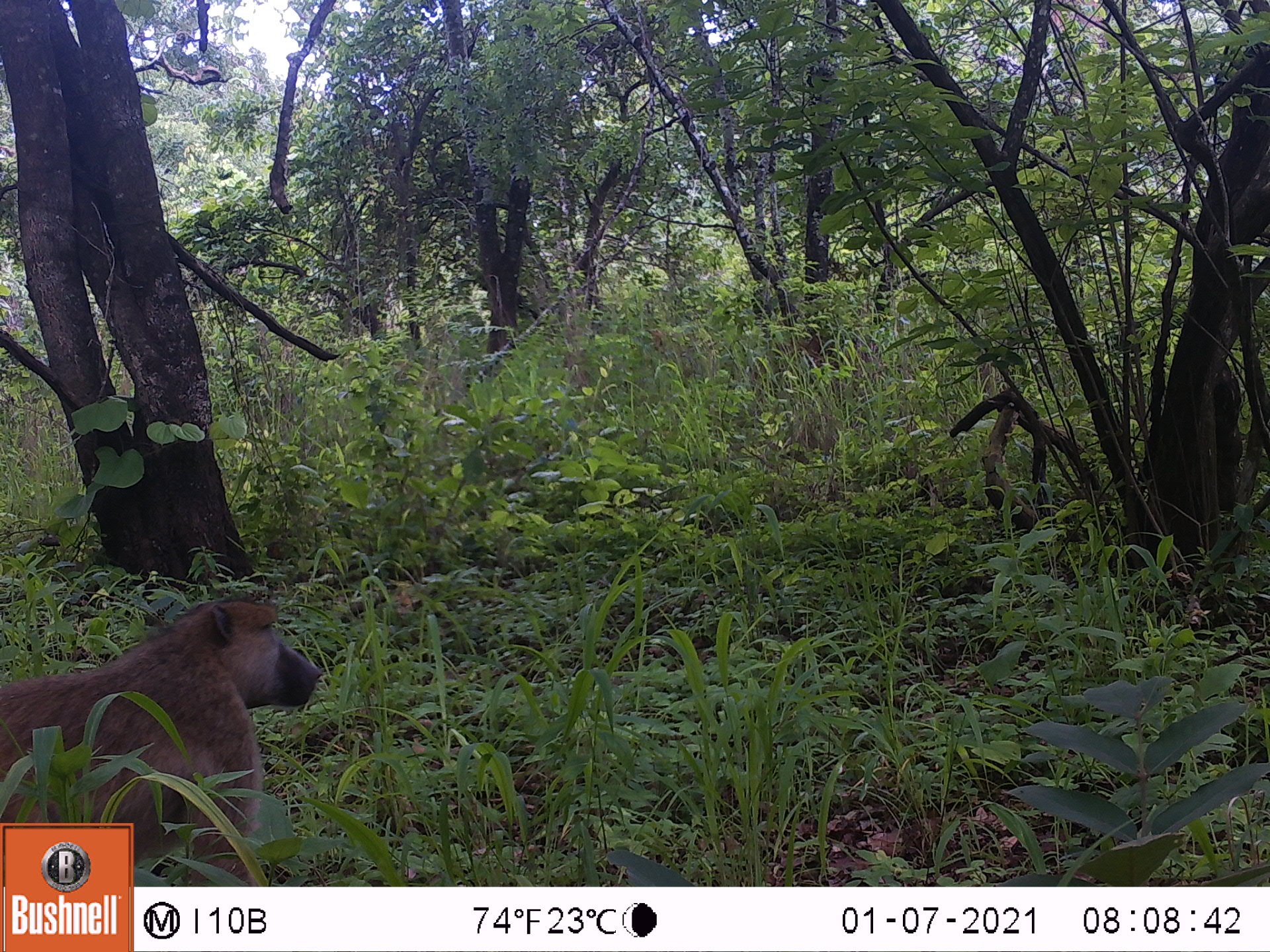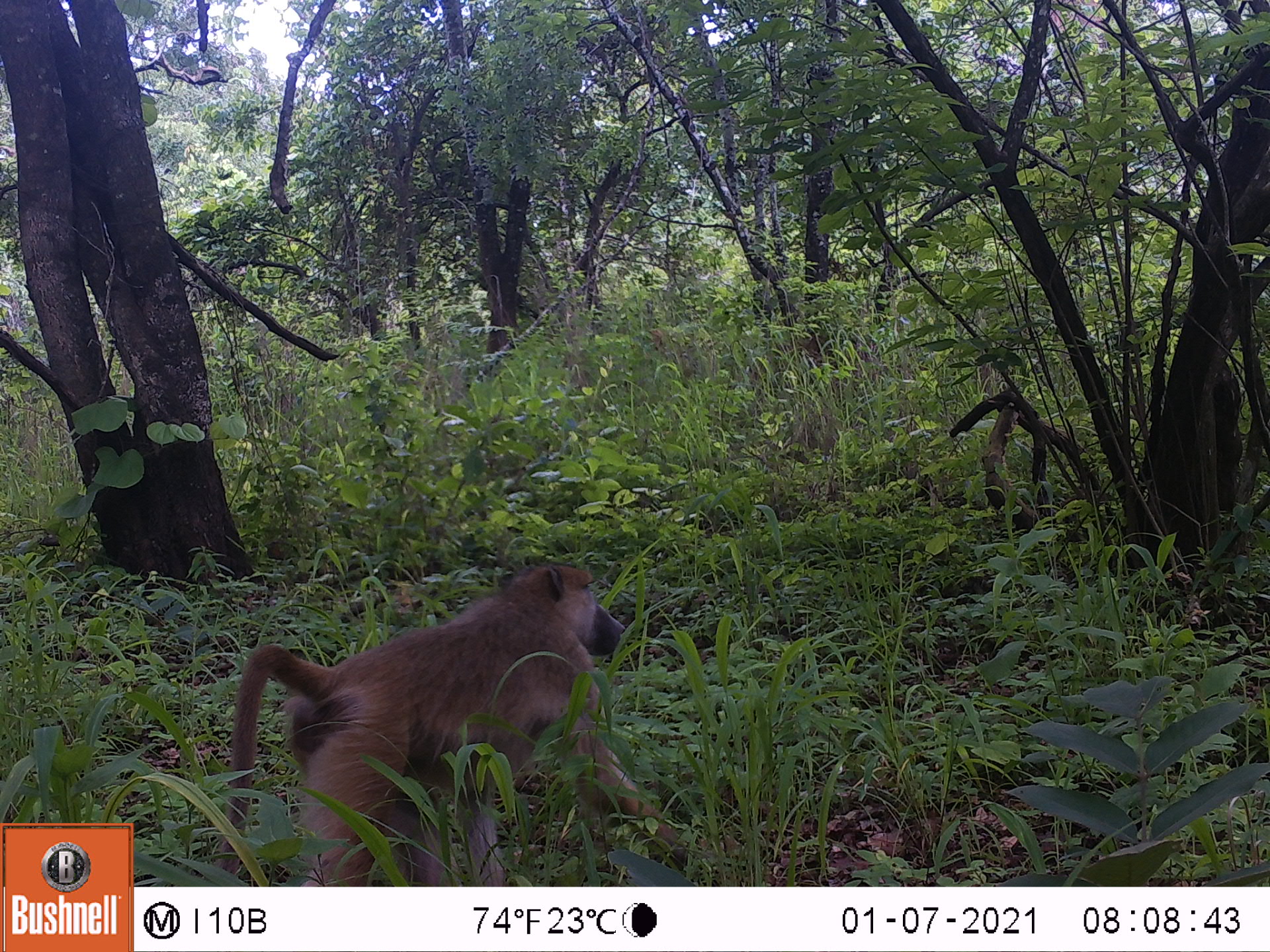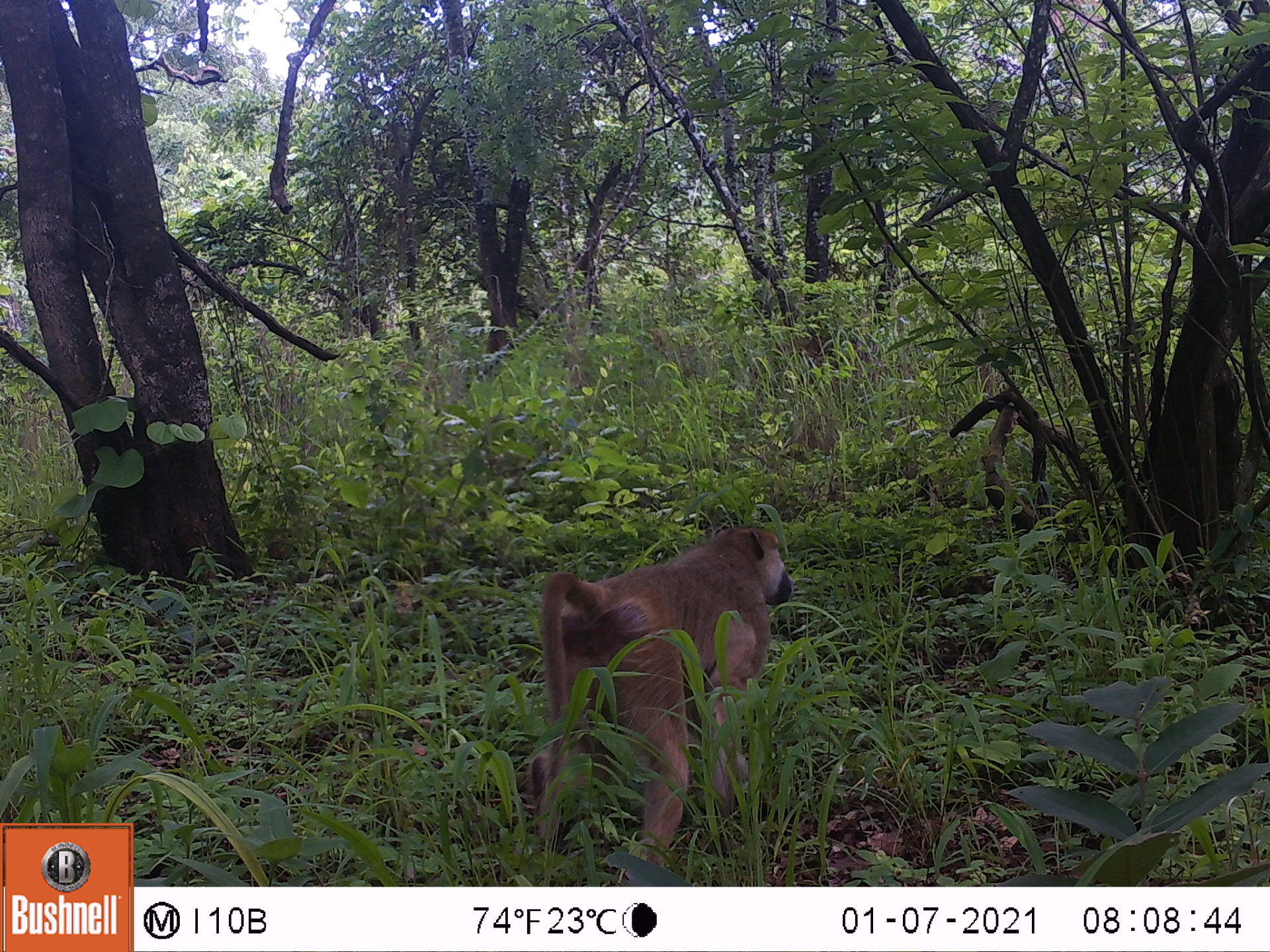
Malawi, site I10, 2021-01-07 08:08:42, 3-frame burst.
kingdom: Animalia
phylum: Chordata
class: Mammalia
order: Primates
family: Cercopithecidae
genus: Papio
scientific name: Papio cynocephalus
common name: yellow baboon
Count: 1.